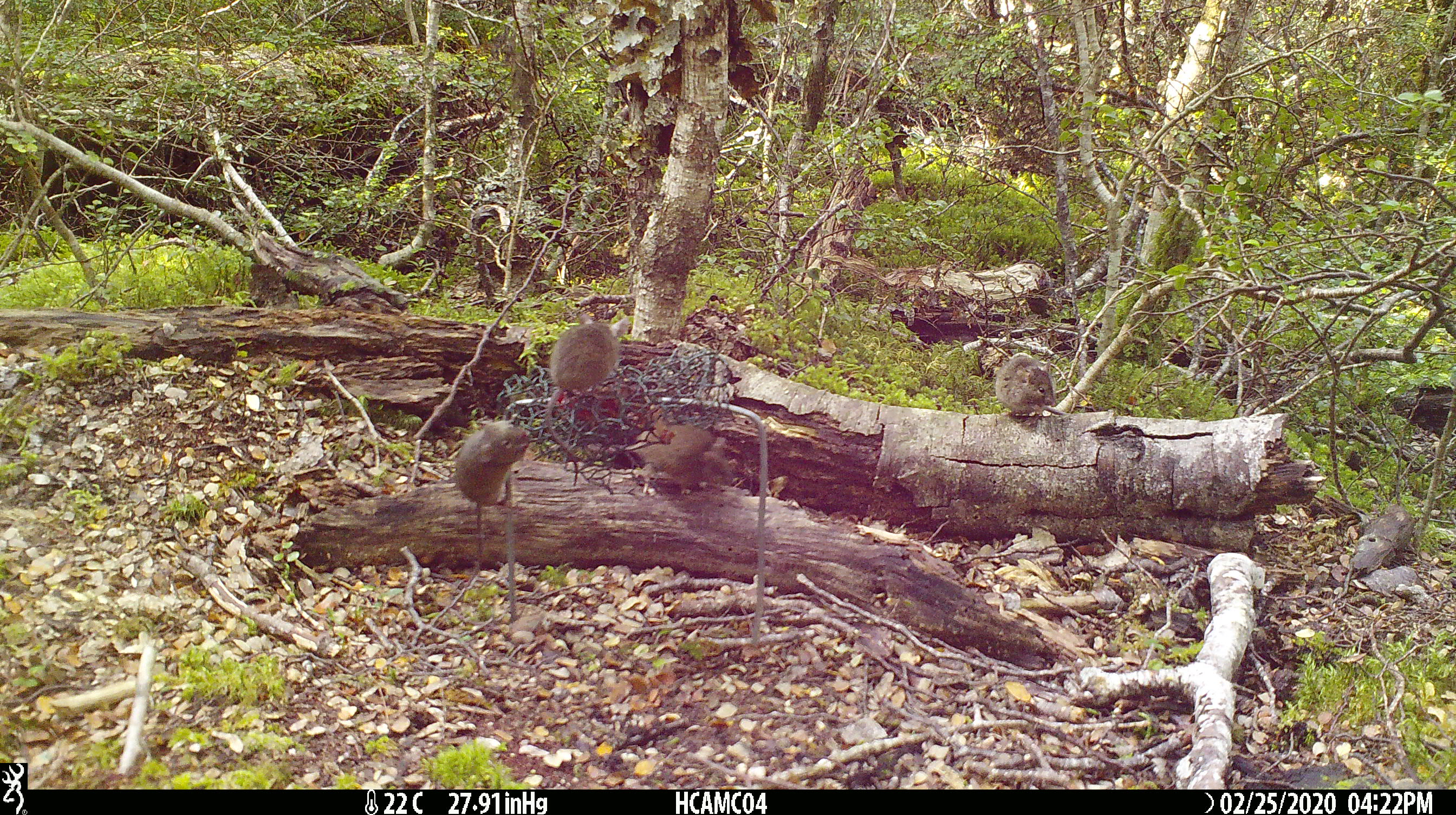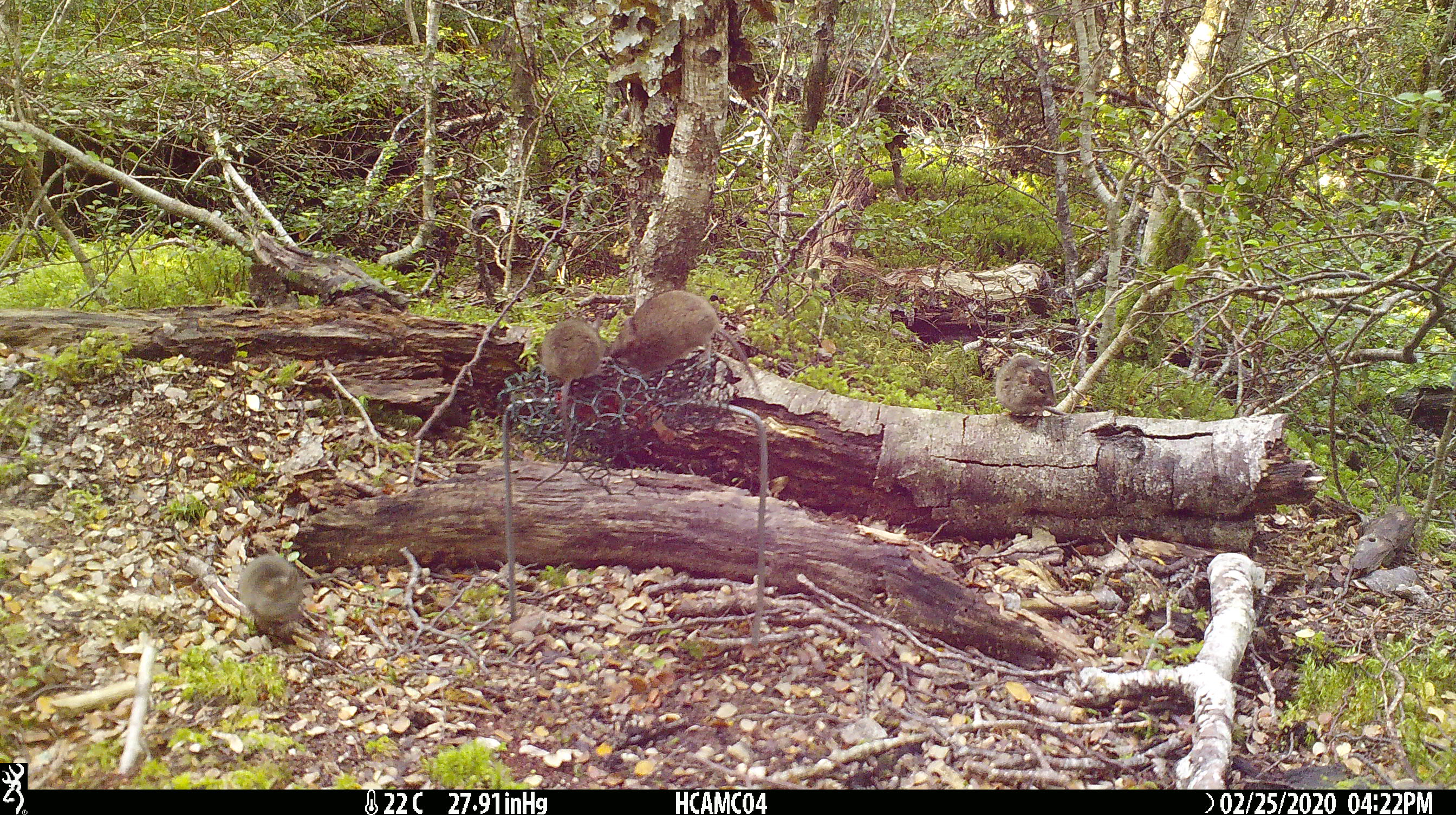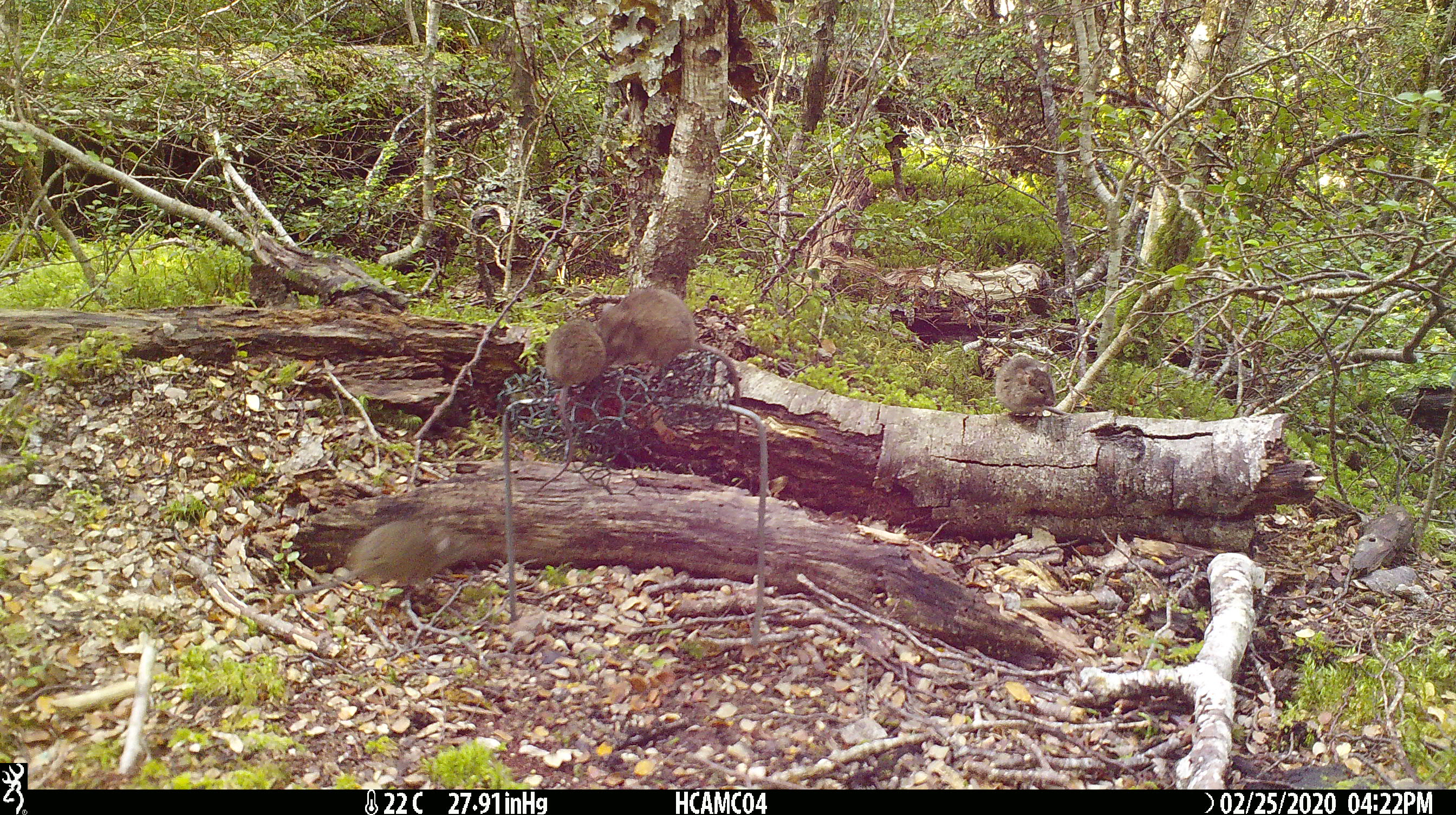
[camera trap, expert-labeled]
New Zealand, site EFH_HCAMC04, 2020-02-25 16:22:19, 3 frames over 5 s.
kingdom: Animalia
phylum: Chordata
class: Mammalia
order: Rodentia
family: Muridae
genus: Mus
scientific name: Mus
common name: mouse